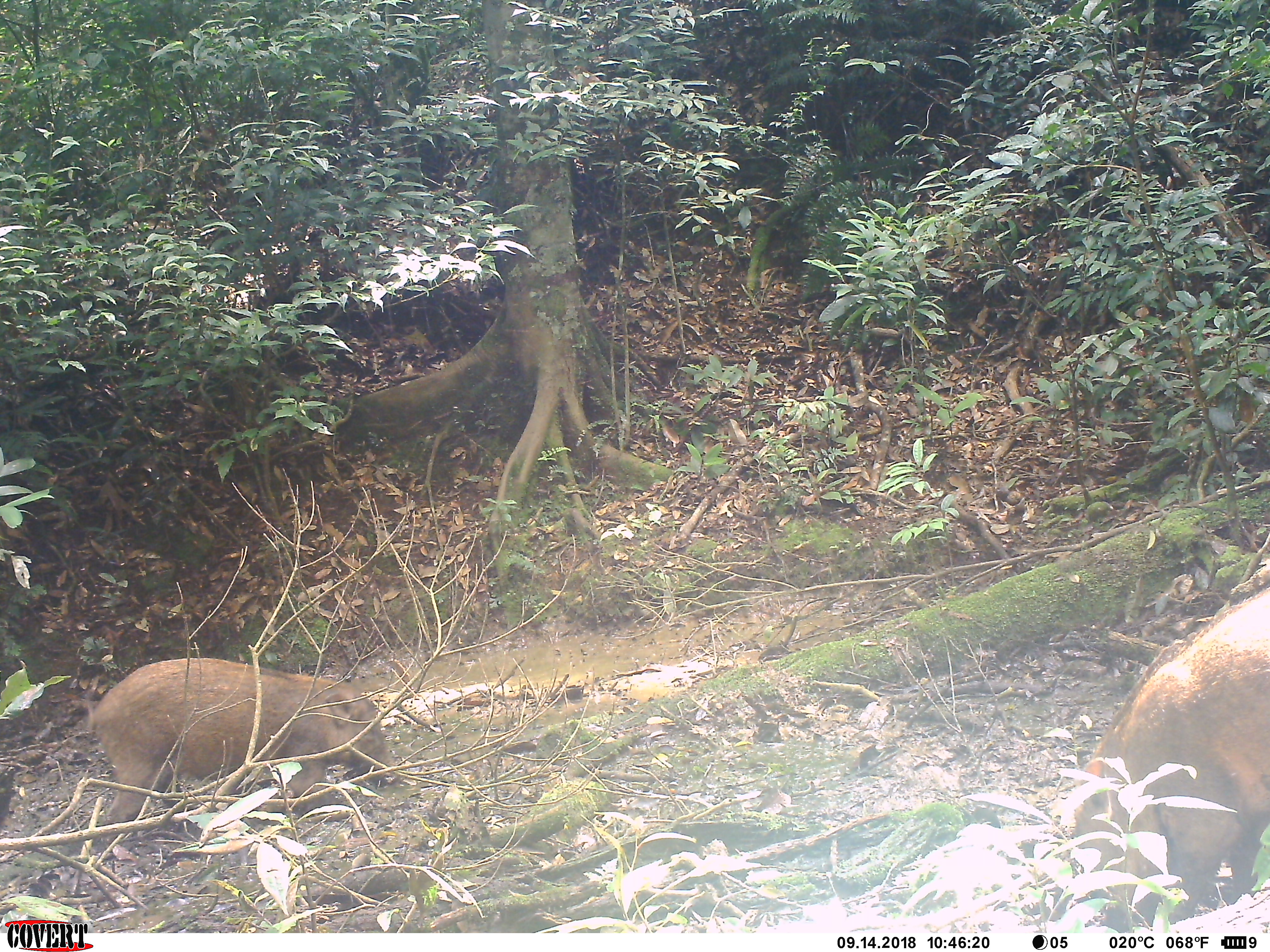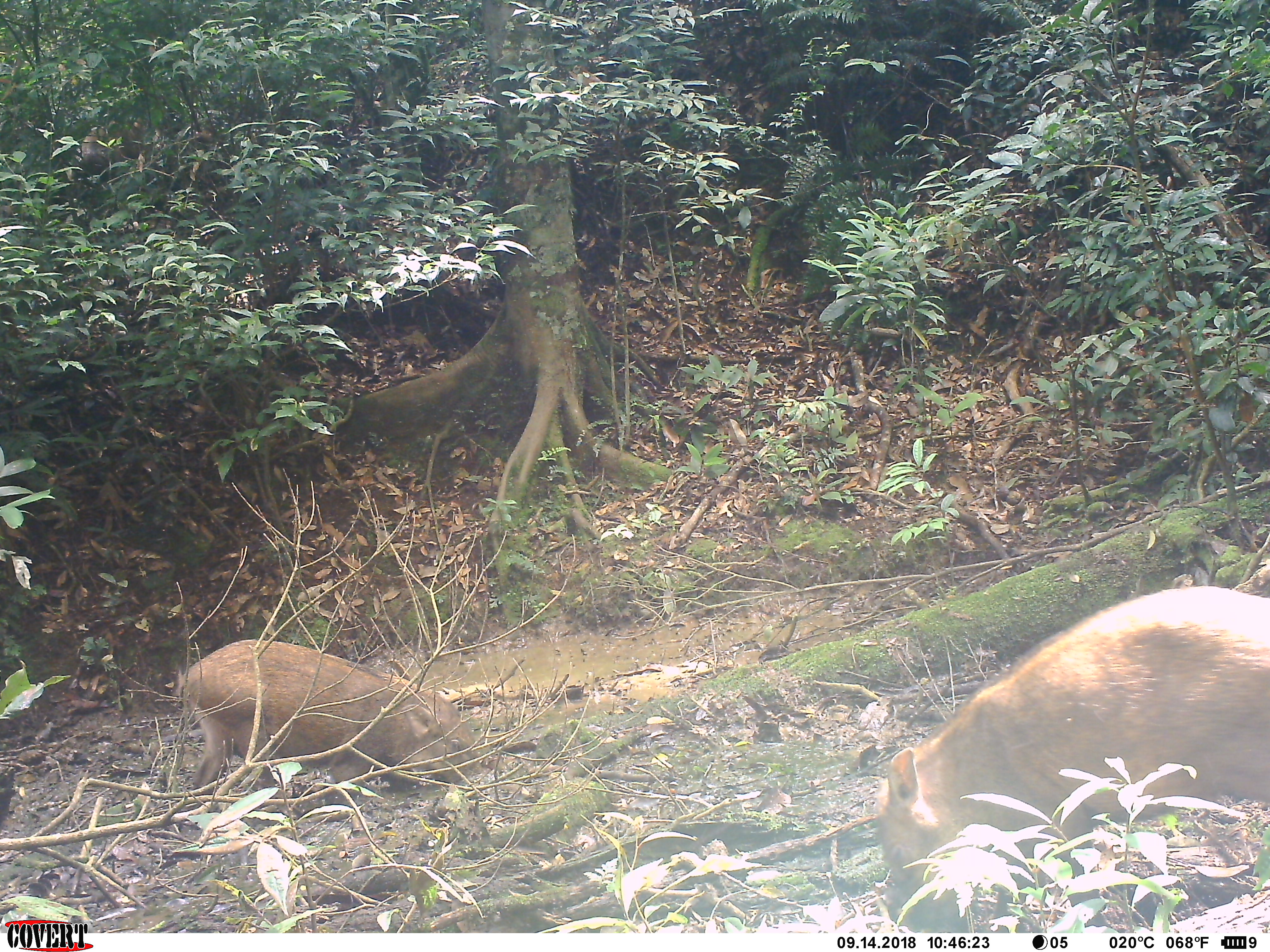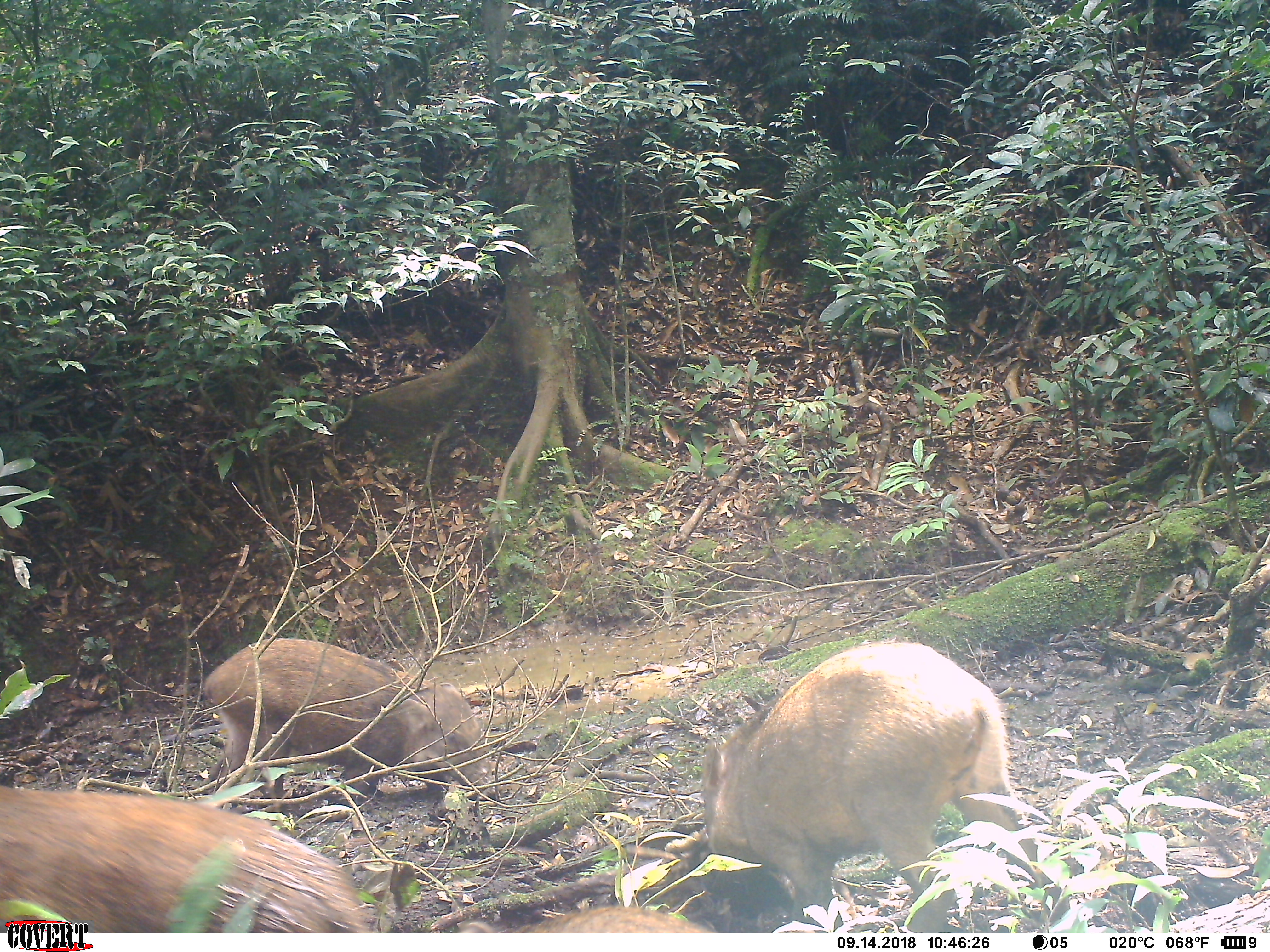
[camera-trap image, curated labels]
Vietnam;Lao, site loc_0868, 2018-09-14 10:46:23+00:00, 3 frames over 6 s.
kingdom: Animalia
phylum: Chordata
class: Mammalia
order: Artiodactyla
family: Suidae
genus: Sus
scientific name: Sus scrofa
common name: eurasian wild pig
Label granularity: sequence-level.